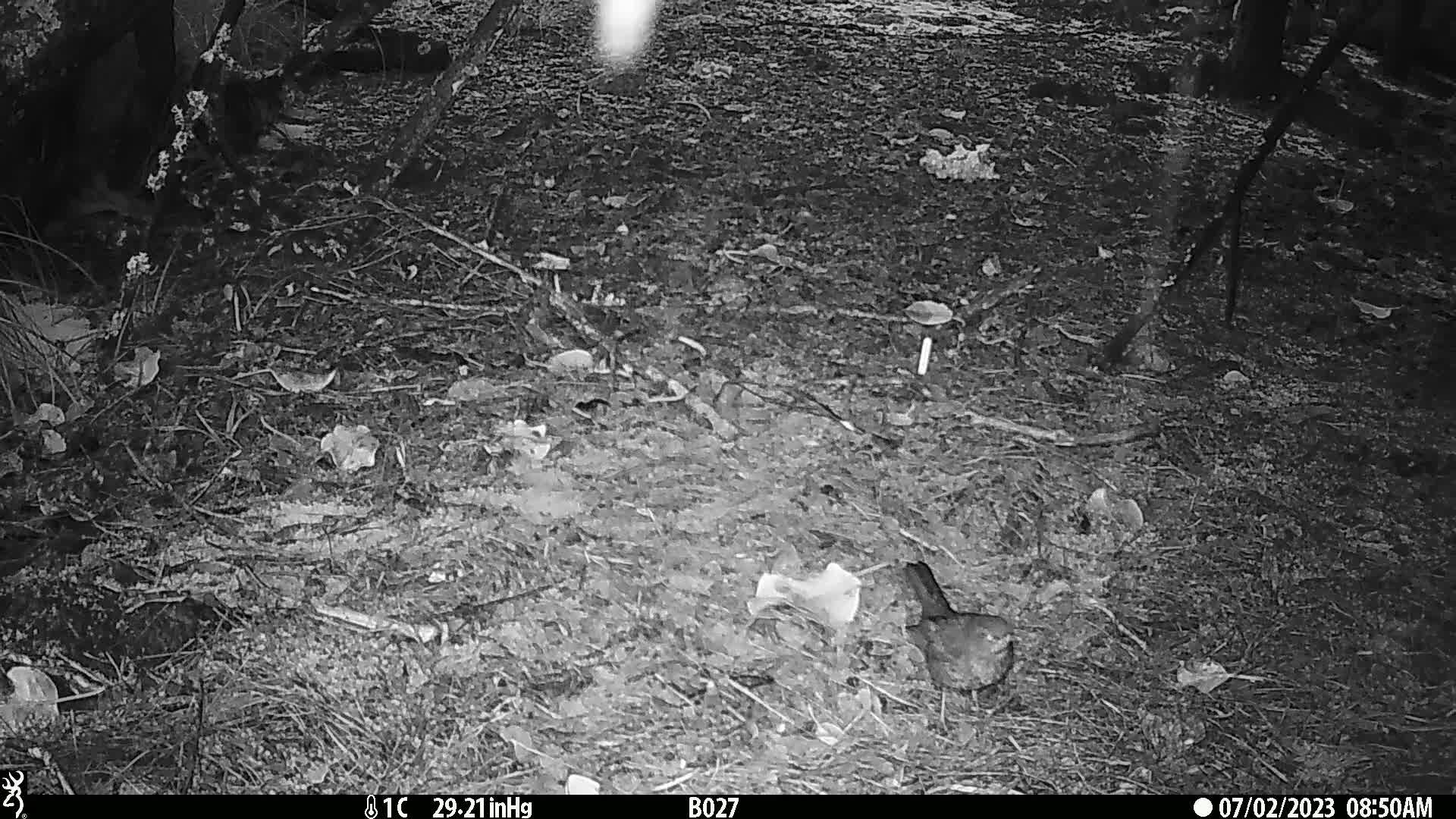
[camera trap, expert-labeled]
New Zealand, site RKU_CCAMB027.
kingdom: Animalia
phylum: Chordata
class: Aves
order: Passeriformes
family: Turdidae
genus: Turdus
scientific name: Turdus merula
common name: eurasian blackbird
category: blackbird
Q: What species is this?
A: Blackbird (eurasian blackbird) (Turdus merula).